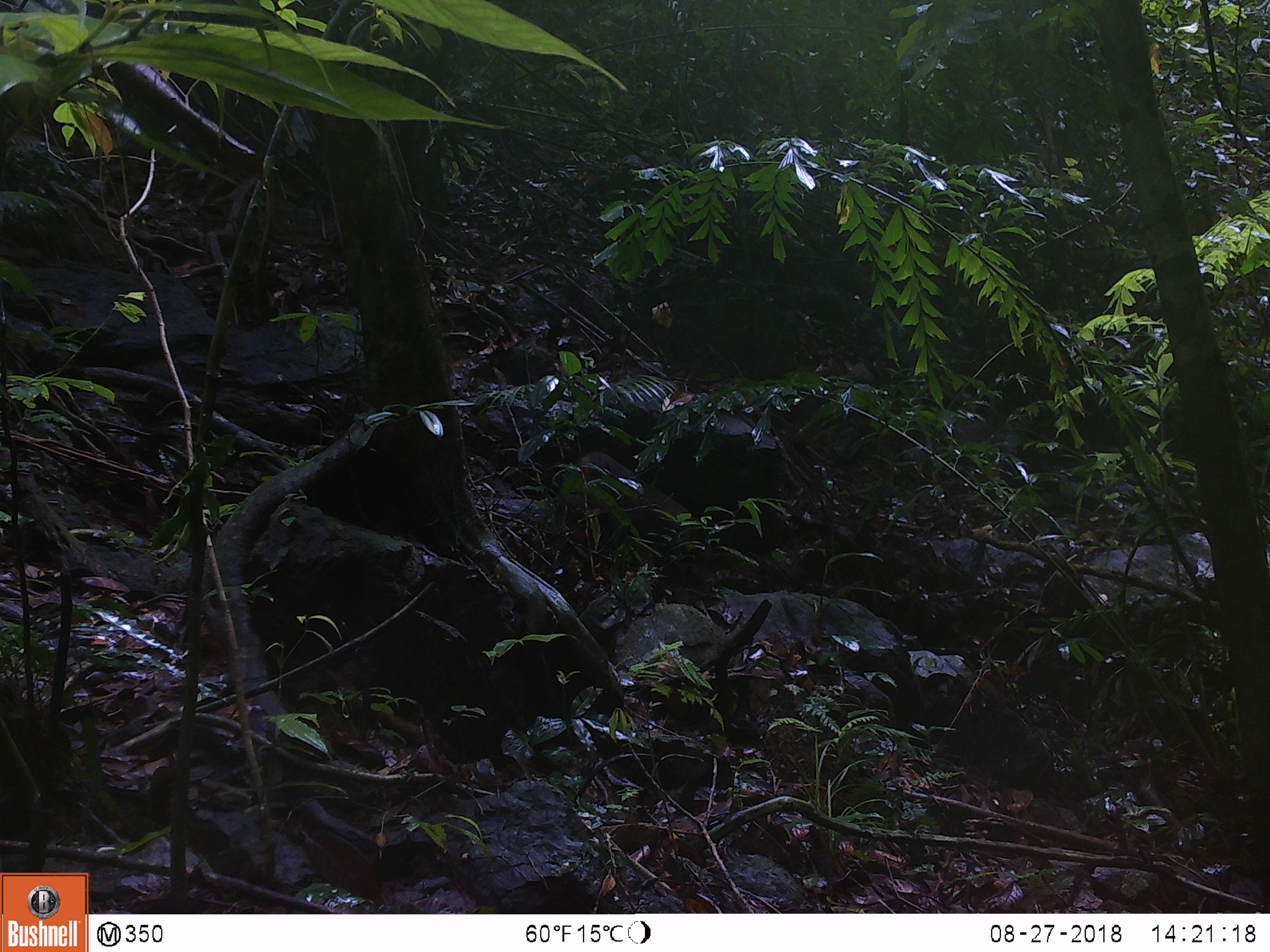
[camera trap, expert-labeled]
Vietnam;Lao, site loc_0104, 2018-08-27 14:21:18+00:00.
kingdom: Animalia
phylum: Chordata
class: Mammalia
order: Primates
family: Cercopithecidae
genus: Macaca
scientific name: Macaca arctoides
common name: stump-tailed macaque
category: stump tailed macaque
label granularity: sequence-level